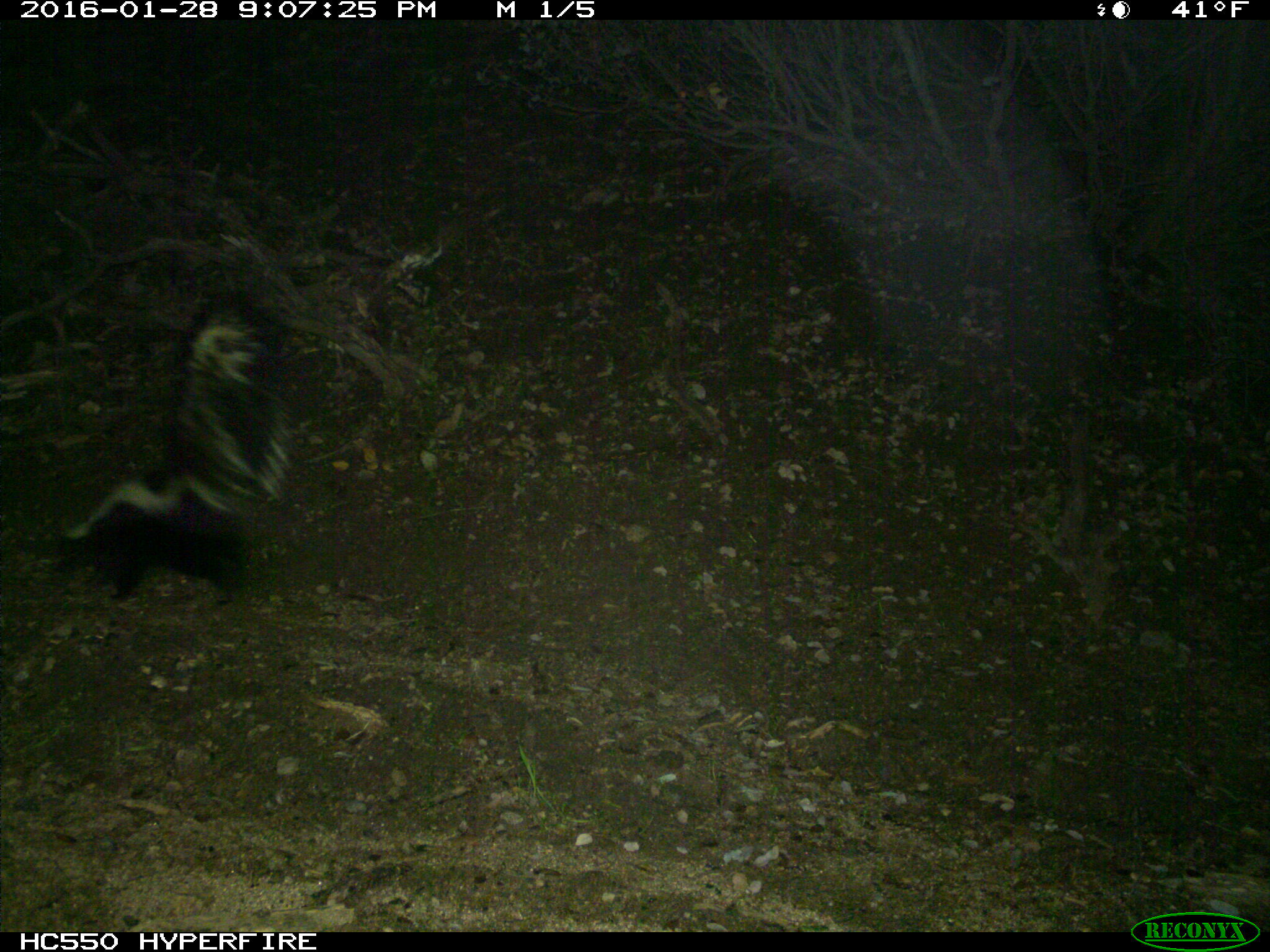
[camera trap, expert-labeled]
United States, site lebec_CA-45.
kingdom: Animalia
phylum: Chordata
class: Mammalia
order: Carnivora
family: Mephitidae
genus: Mephitis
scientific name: Mephitis mephitis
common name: striped skunk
Mephitis mephitis (striped skunk).